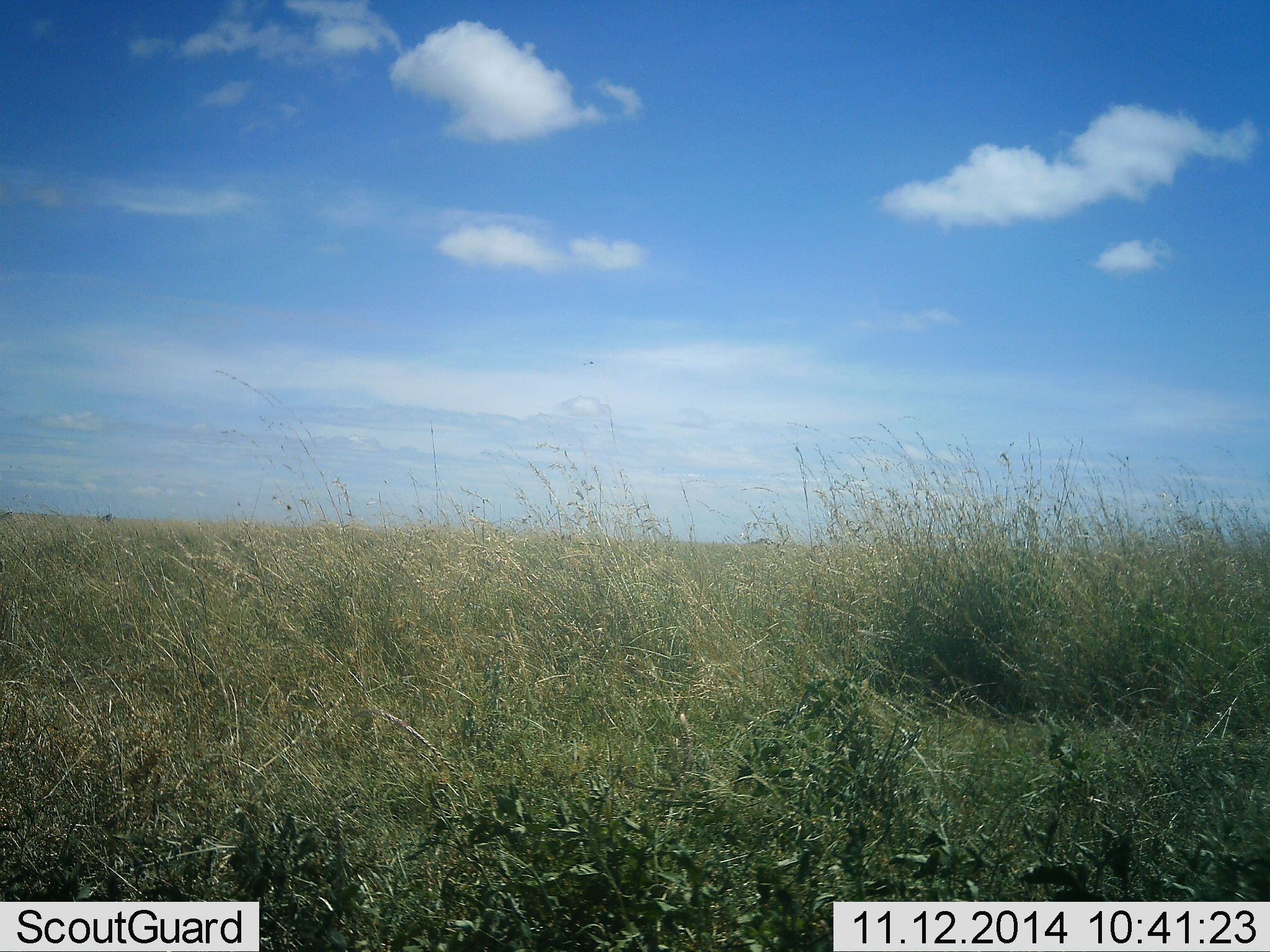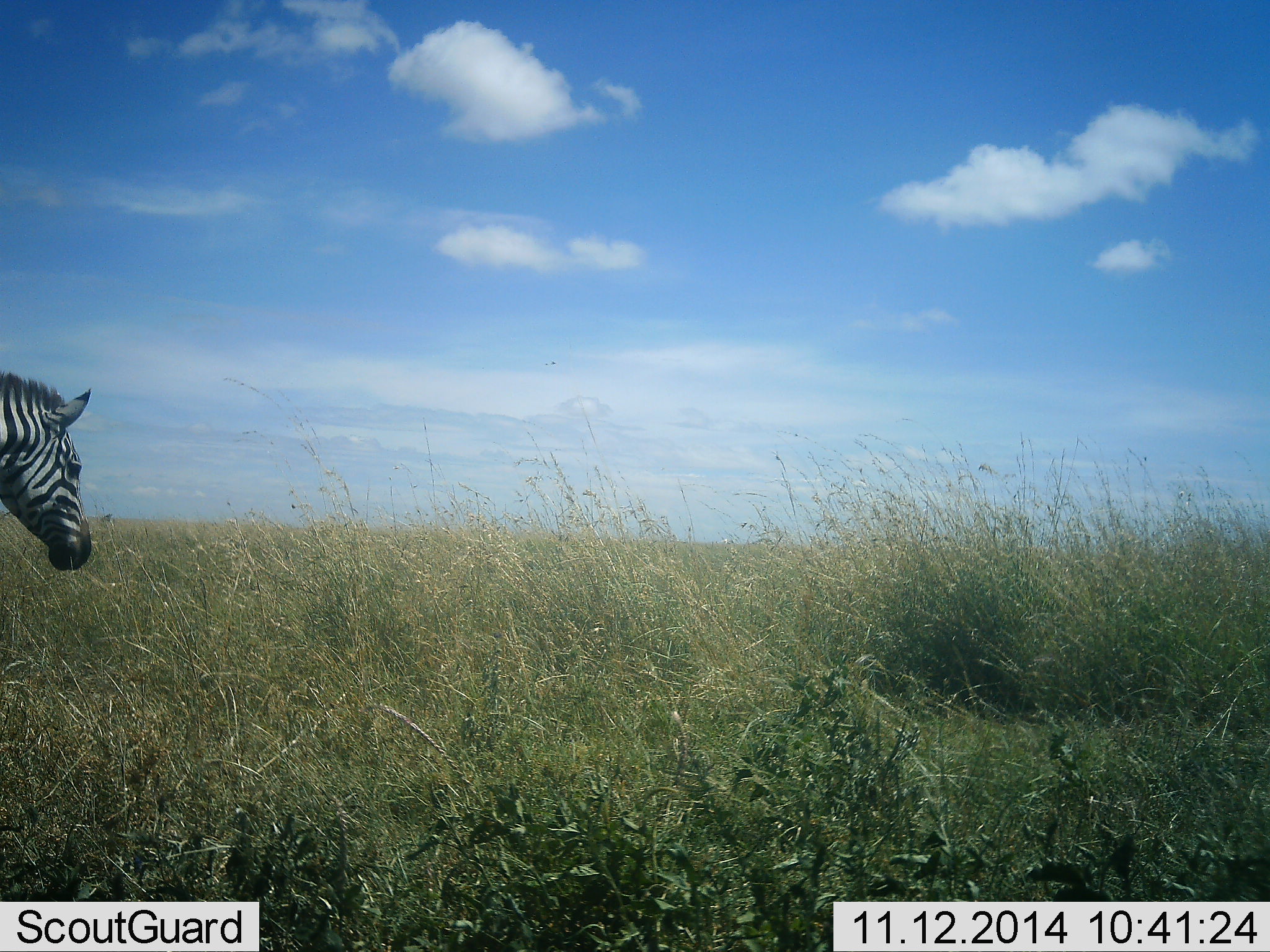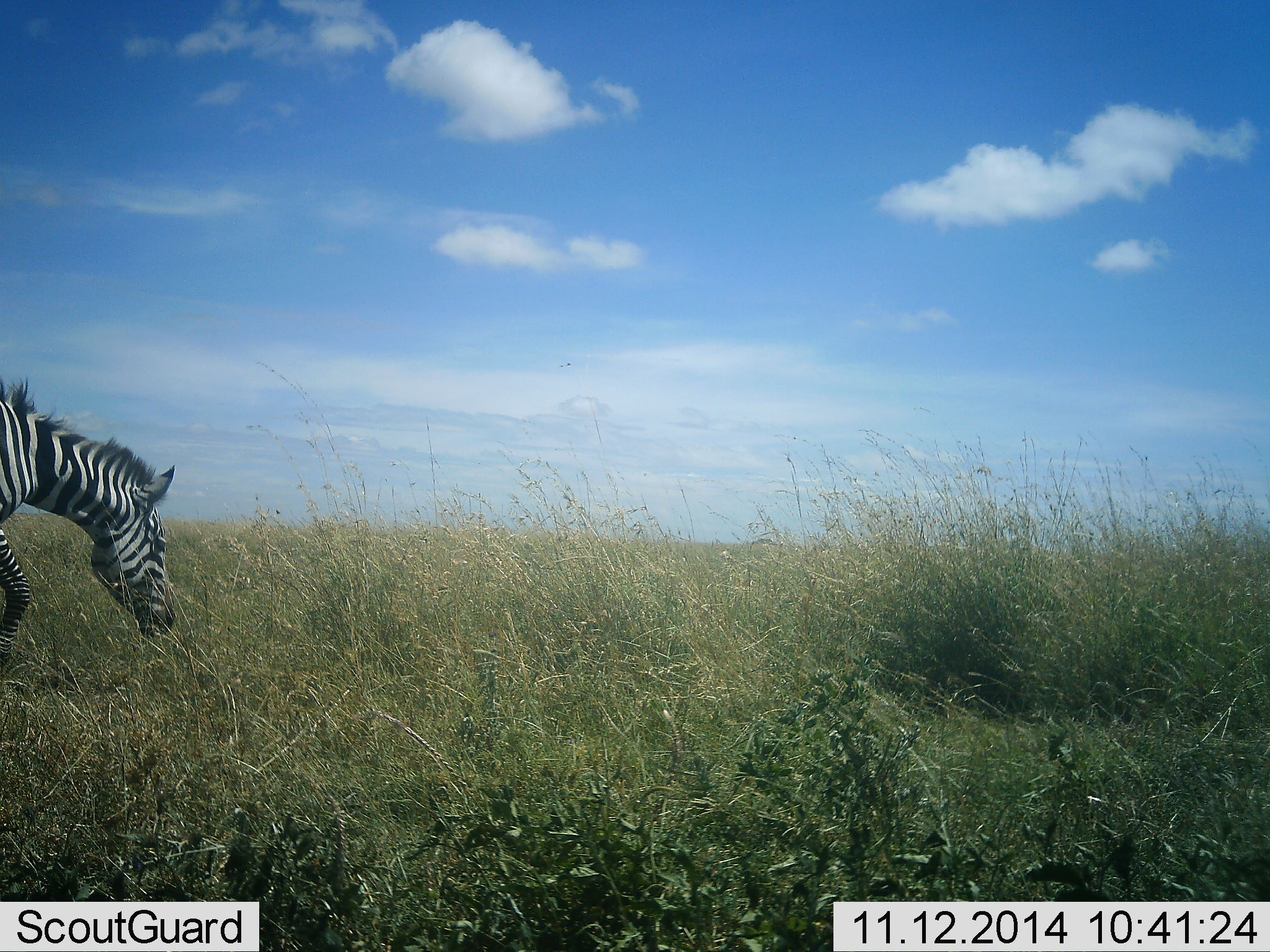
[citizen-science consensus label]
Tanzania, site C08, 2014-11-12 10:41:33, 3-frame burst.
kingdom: Animalia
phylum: Chordata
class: Mammalia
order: Perissodactyla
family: Equidae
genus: Equus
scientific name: Equus quagga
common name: plains zebra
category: zebra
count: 1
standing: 0%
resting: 0%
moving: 80%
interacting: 0%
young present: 0%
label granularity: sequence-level